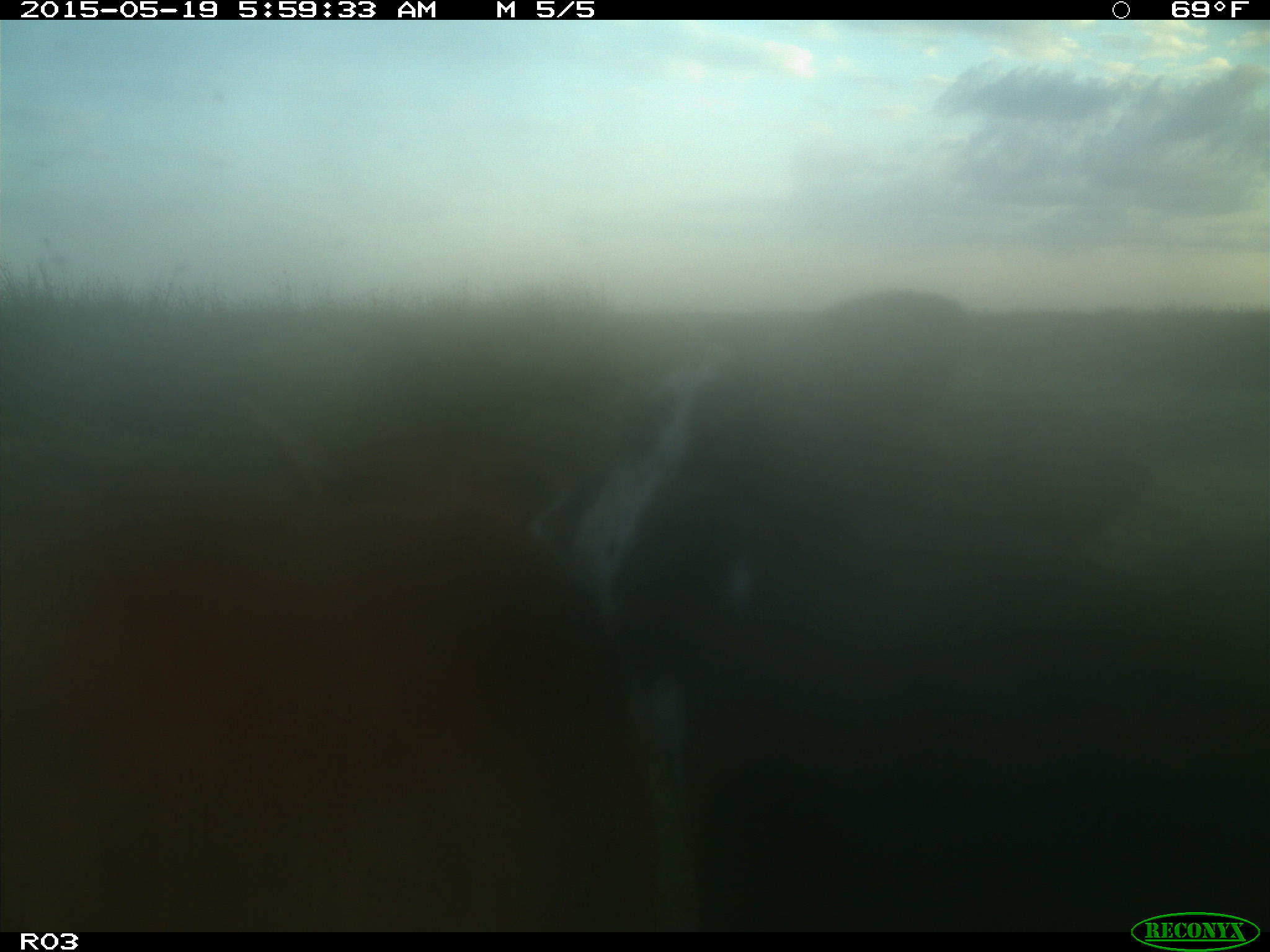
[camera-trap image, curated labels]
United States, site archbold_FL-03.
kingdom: Animalia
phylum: Chordata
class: Mammalia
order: Artiodactyla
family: Bovidae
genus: Bos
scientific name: Bos taurus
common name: domestic cow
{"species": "Bos taurus (domestic cow)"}